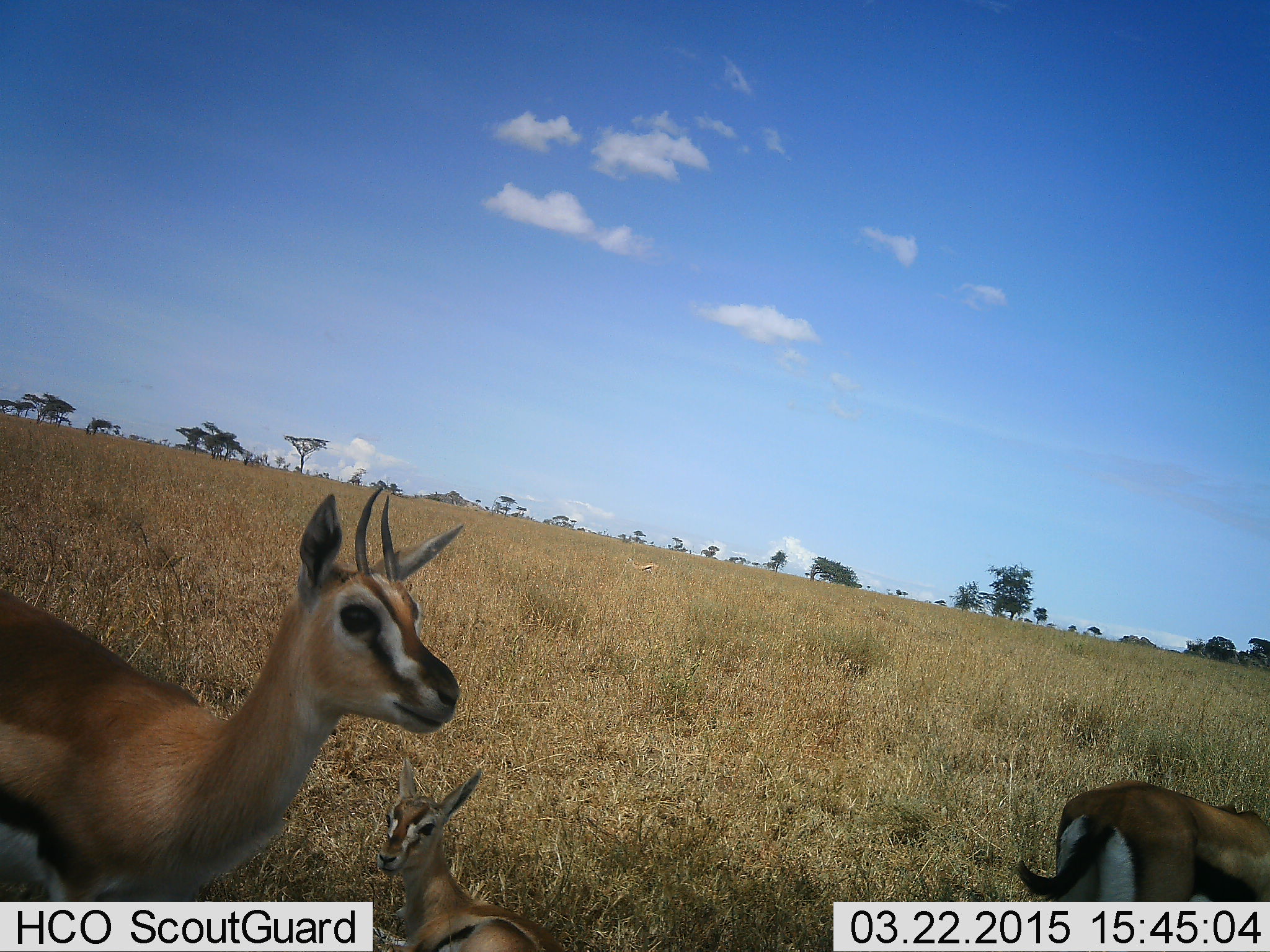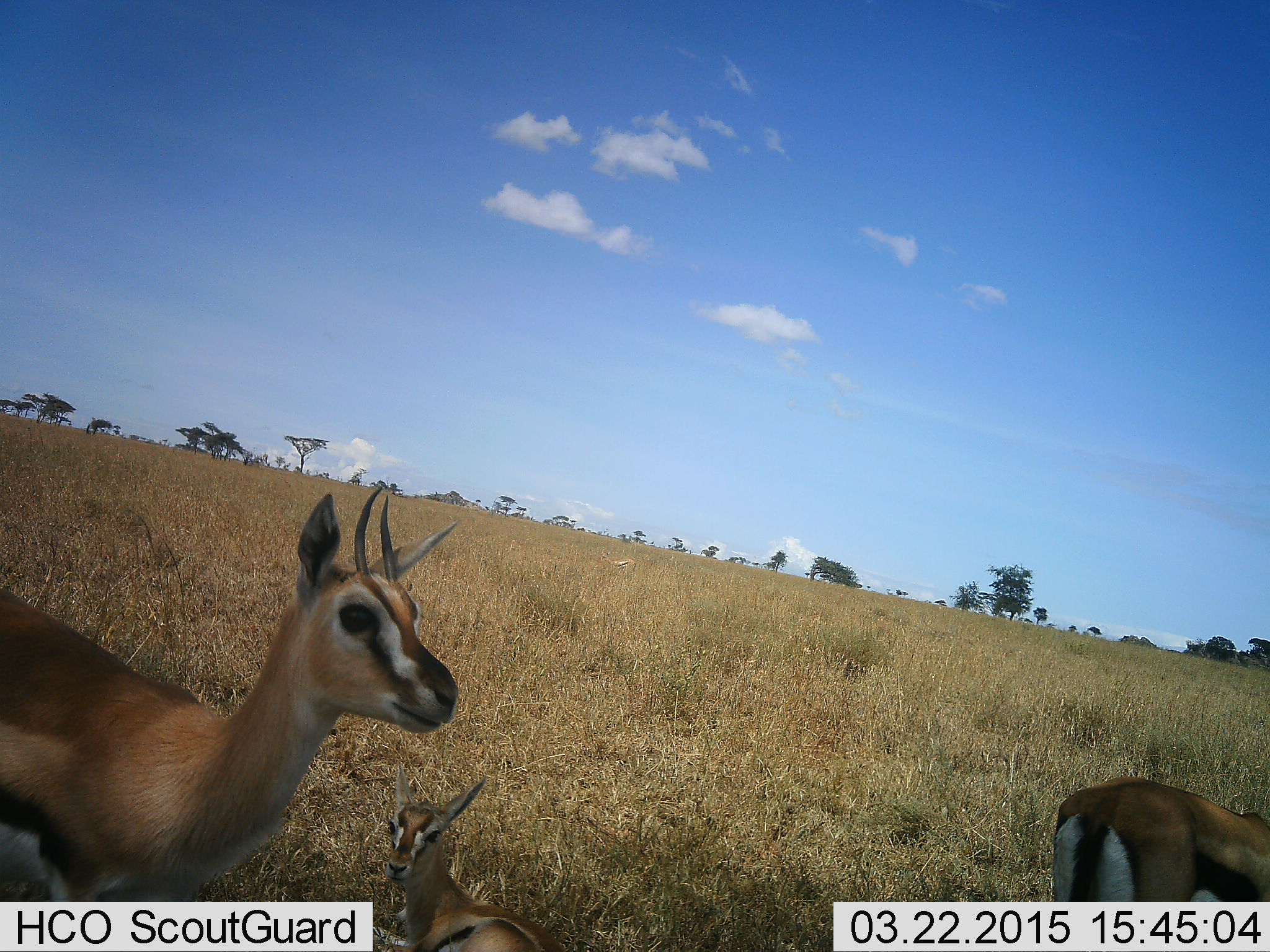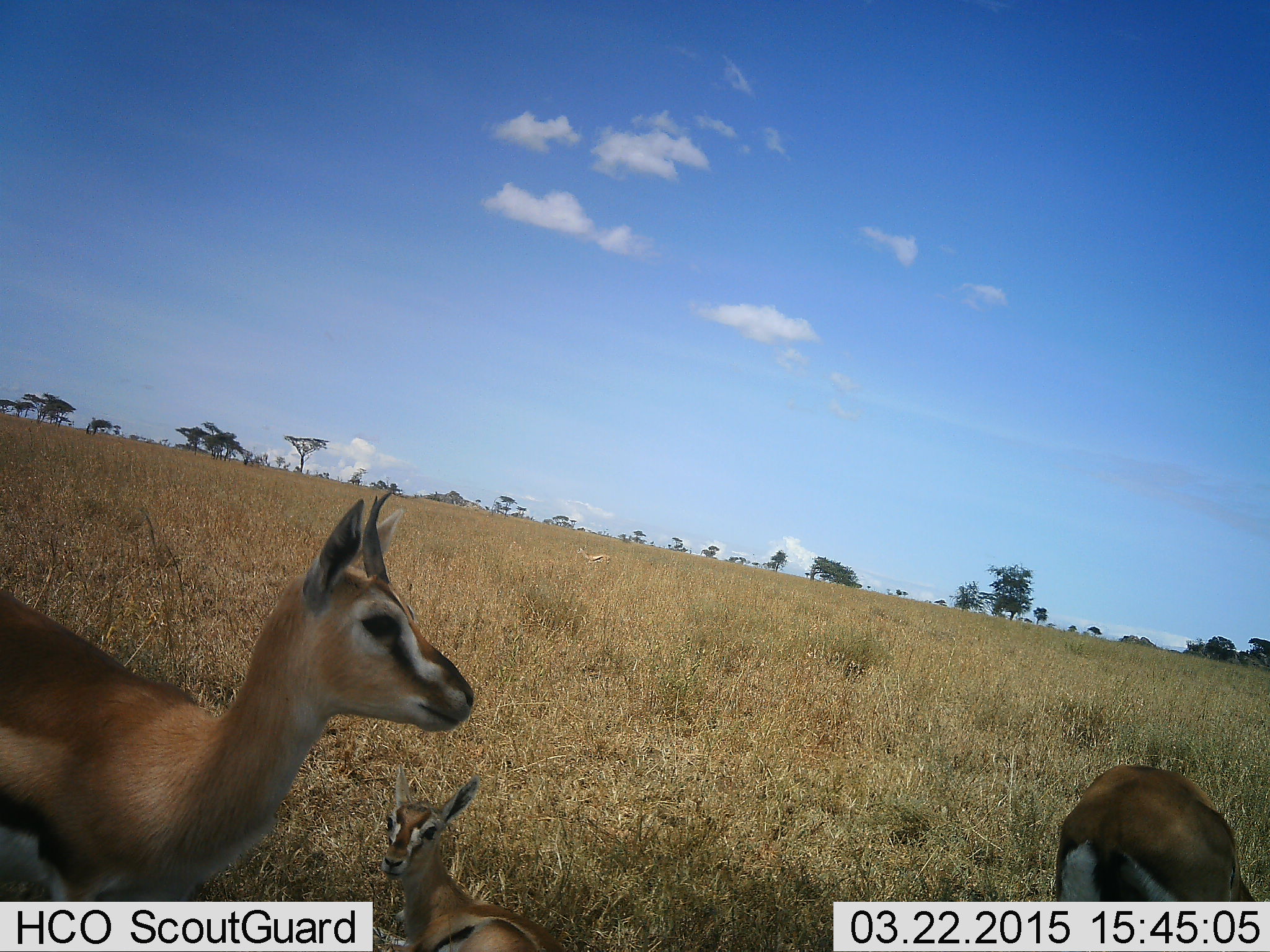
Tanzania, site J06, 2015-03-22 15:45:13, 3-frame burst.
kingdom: Animalia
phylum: Chordata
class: Mammalia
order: Artiodactyla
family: Bovidae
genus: Eudorcas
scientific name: Eudorcas thomsonii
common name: thomson's gazelle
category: gazellethomsons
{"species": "gazellethomsons (thomson's gazelle) (Eudorcas thomsonii)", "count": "3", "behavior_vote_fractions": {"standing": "100%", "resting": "80%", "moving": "10%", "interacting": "0%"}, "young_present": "20%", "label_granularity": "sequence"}